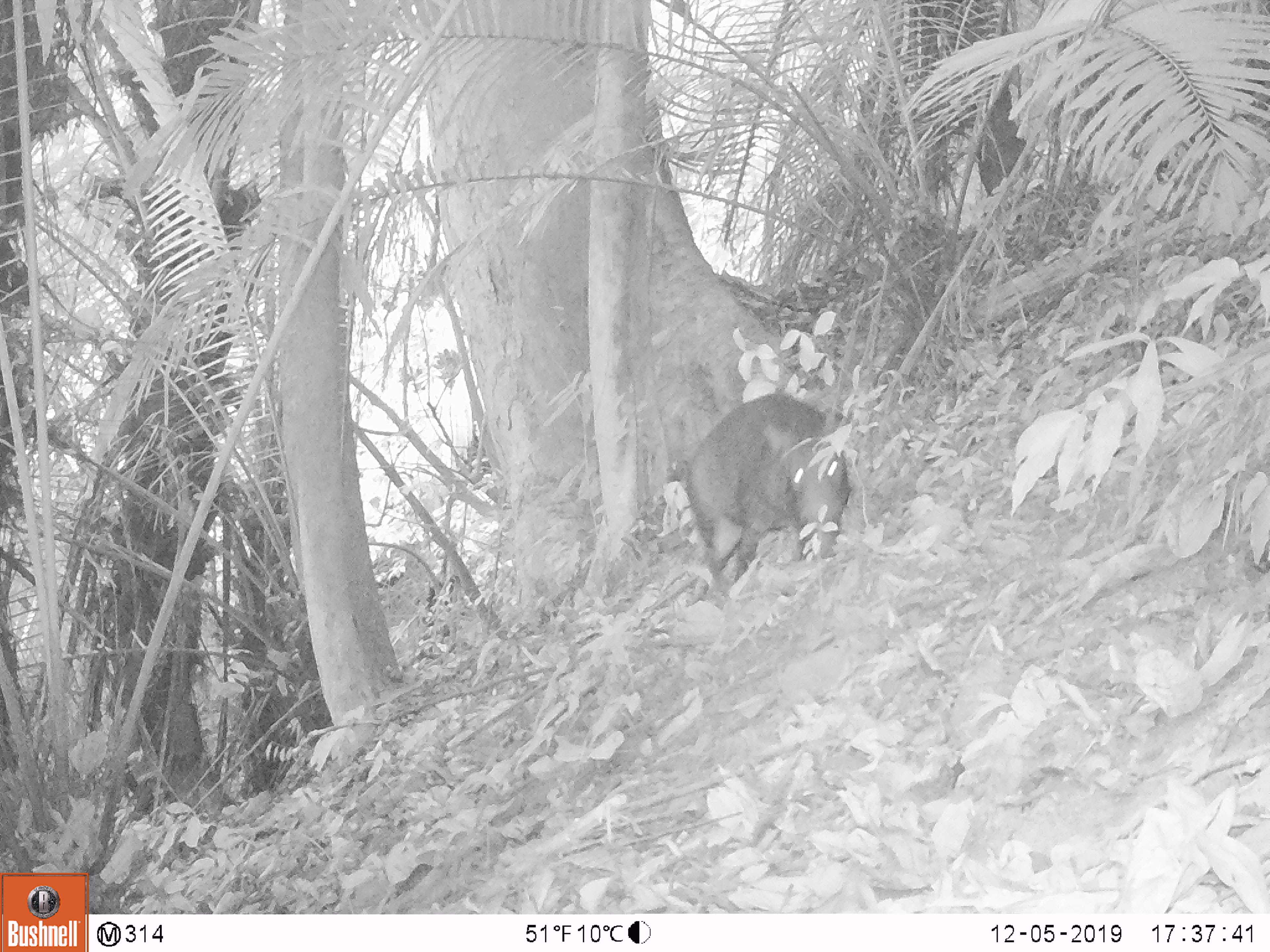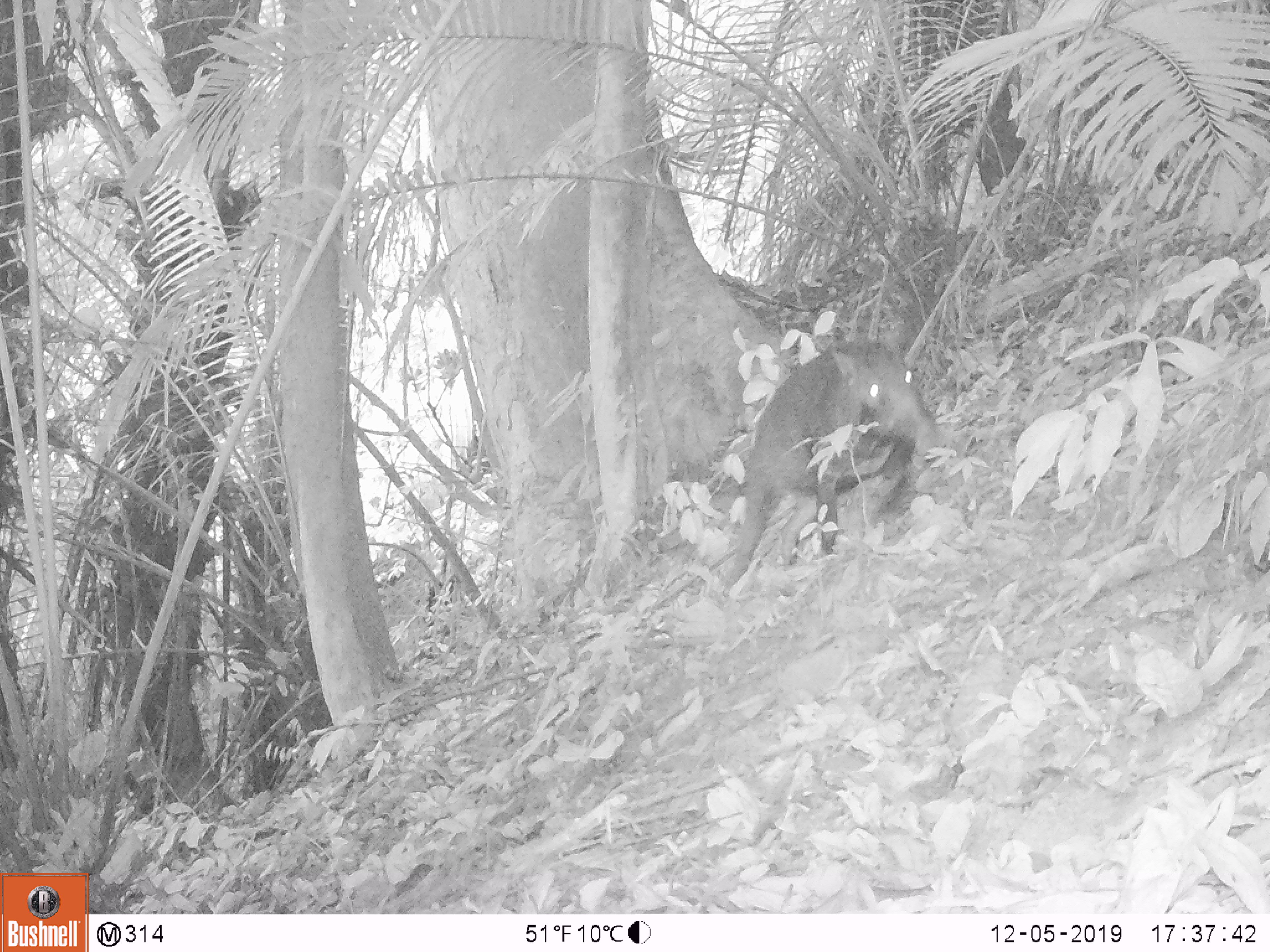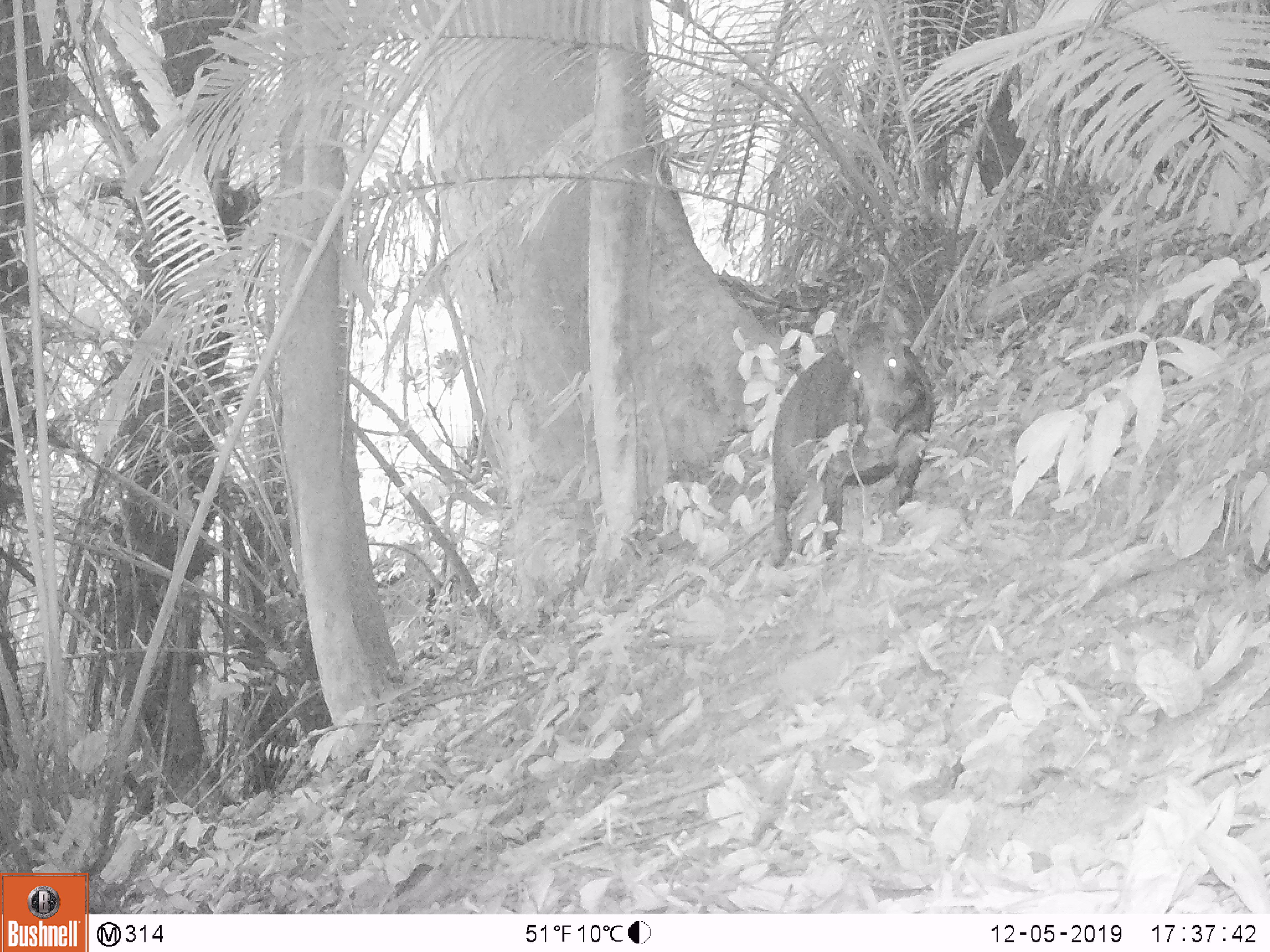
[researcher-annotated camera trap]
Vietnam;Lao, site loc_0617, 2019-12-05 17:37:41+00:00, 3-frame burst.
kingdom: Animalia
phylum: Chordata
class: Mammalia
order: Artiodactyla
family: Suidae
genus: Sus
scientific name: Sus scrofa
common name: eurasian wild pig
Eurasian wild pig (Sus scrofa). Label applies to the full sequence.